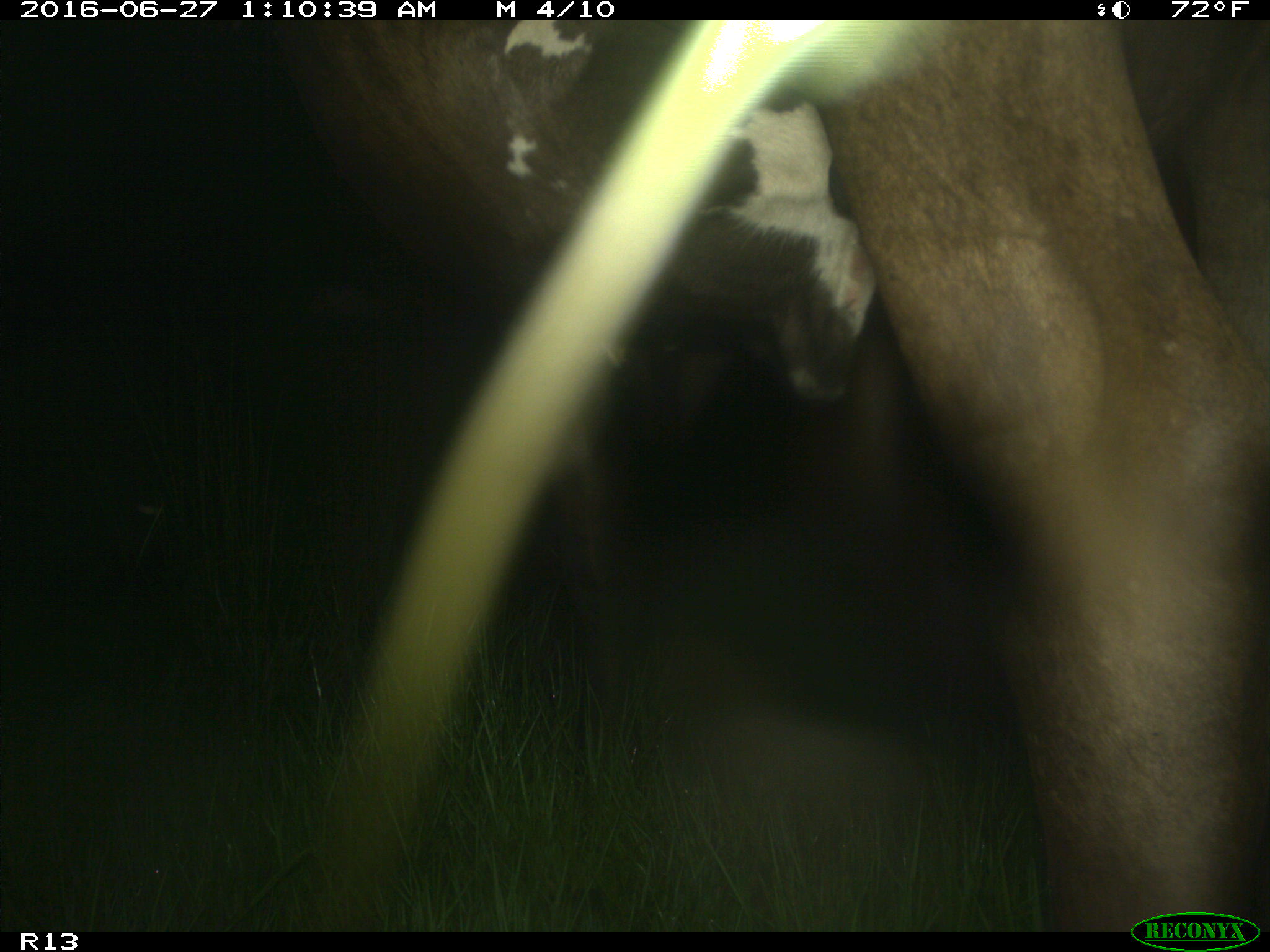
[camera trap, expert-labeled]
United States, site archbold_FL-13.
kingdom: Animalia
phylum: Chordata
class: Mammalia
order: Artiodactyla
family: Bovidae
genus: Bos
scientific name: Bos taurus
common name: domestic cow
Bos taurus (domestic cow).